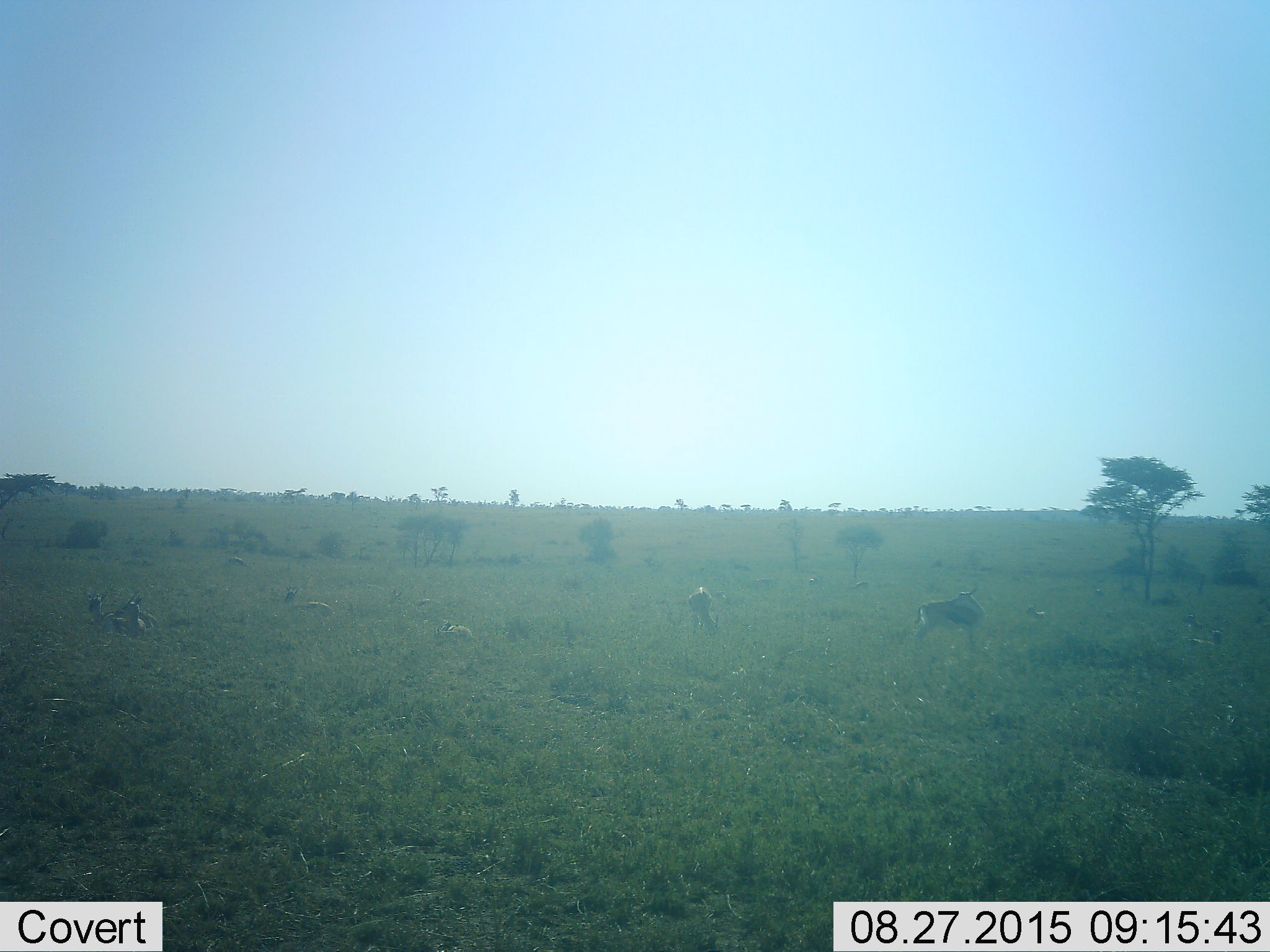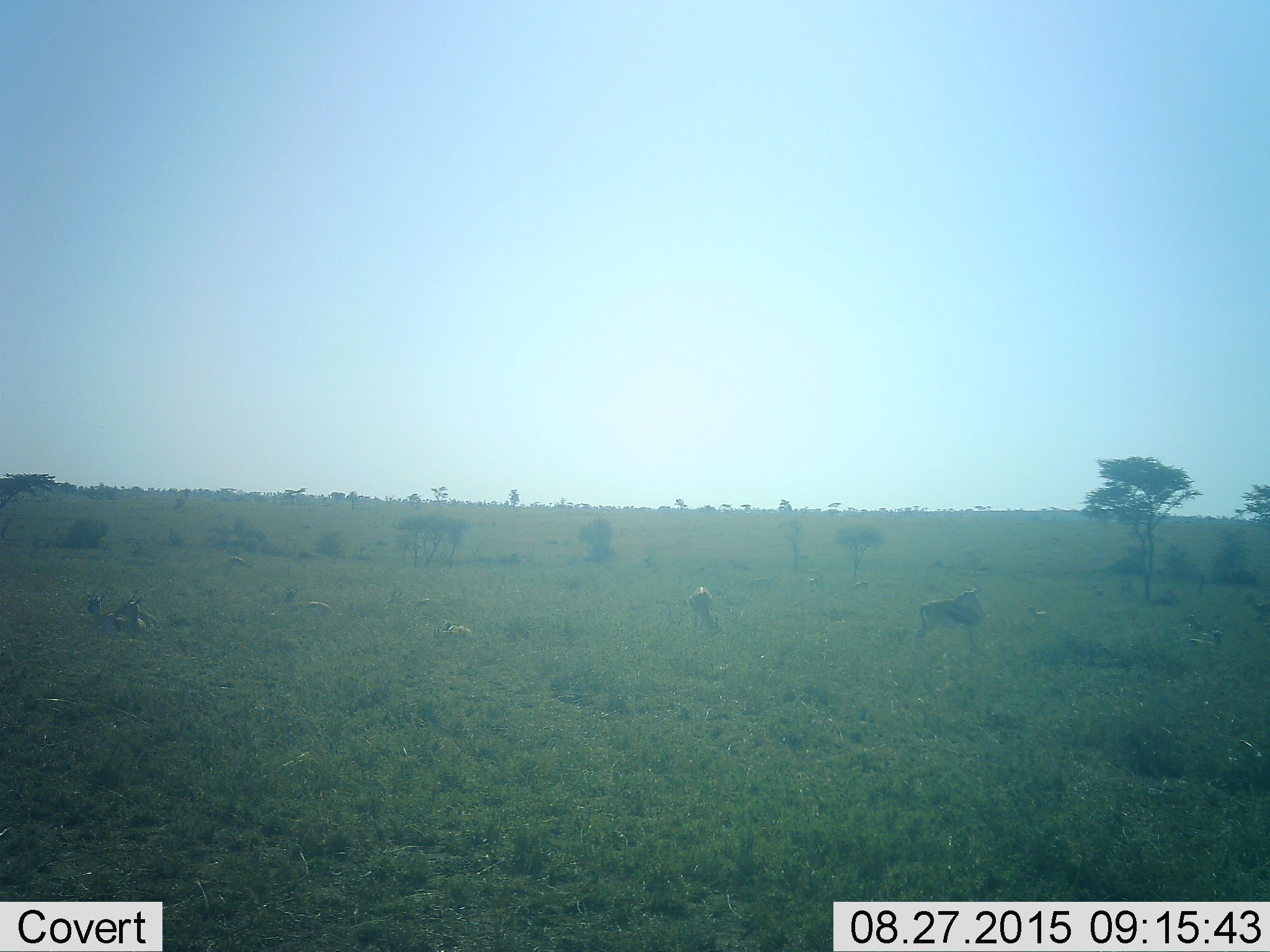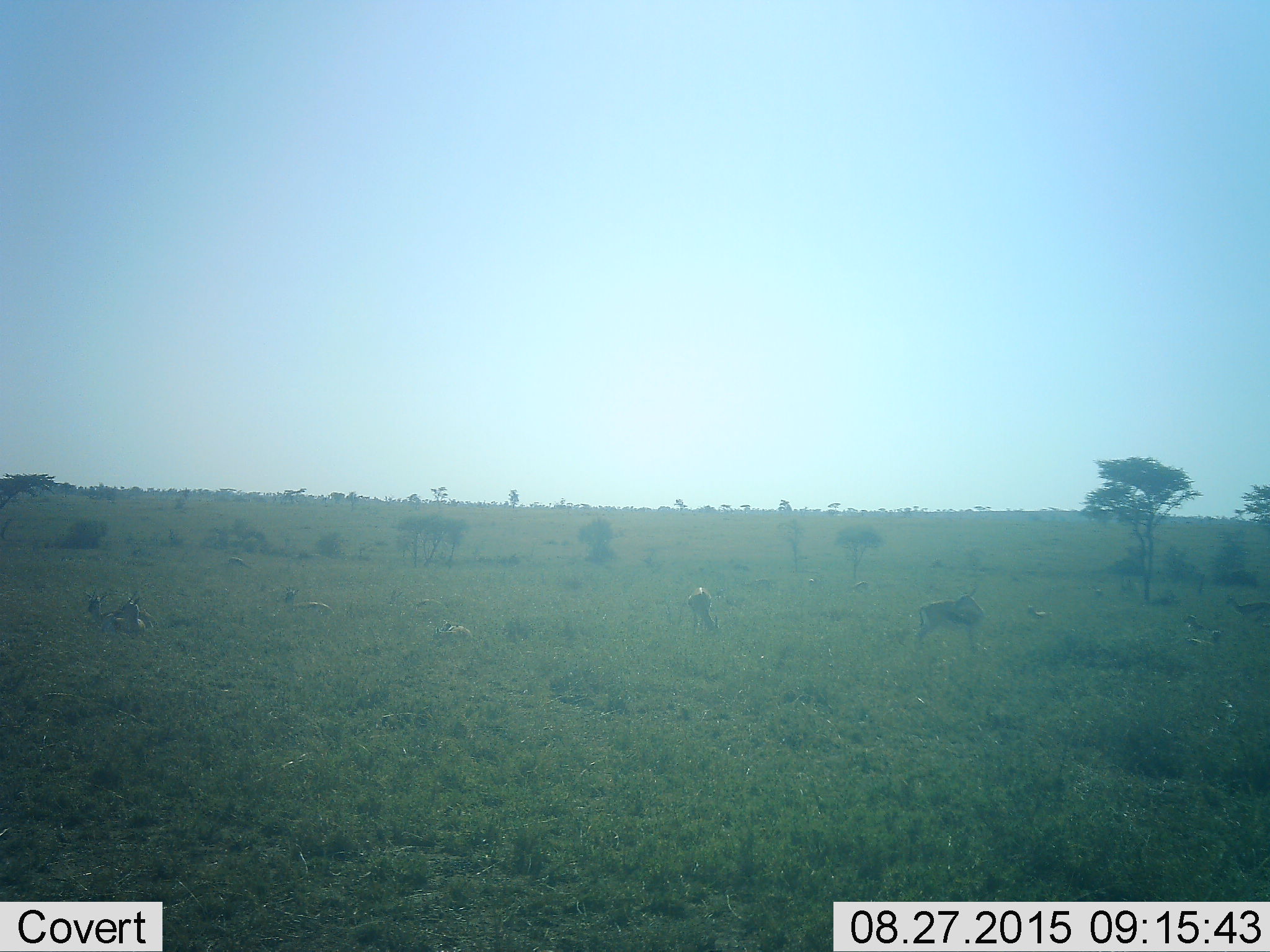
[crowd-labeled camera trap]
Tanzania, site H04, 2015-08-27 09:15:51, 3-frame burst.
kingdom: Animalia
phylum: Chordata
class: Mammalia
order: Artiodactyla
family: Bovidae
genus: Eudorcas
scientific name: Eudorcas thomsonii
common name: thomson's gazelle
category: gazellethomsons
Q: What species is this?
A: Gazellethomsons (thomson's gazelle) (Eudorcas thomsonii).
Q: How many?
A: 11-50.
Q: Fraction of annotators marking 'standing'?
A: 38%.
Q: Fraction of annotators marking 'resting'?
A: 75%.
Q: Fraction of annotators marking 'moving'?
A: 25%.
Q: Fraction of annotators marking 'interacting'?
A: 0%.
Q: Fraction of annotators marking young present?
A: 12%.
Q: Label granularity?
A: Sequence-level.